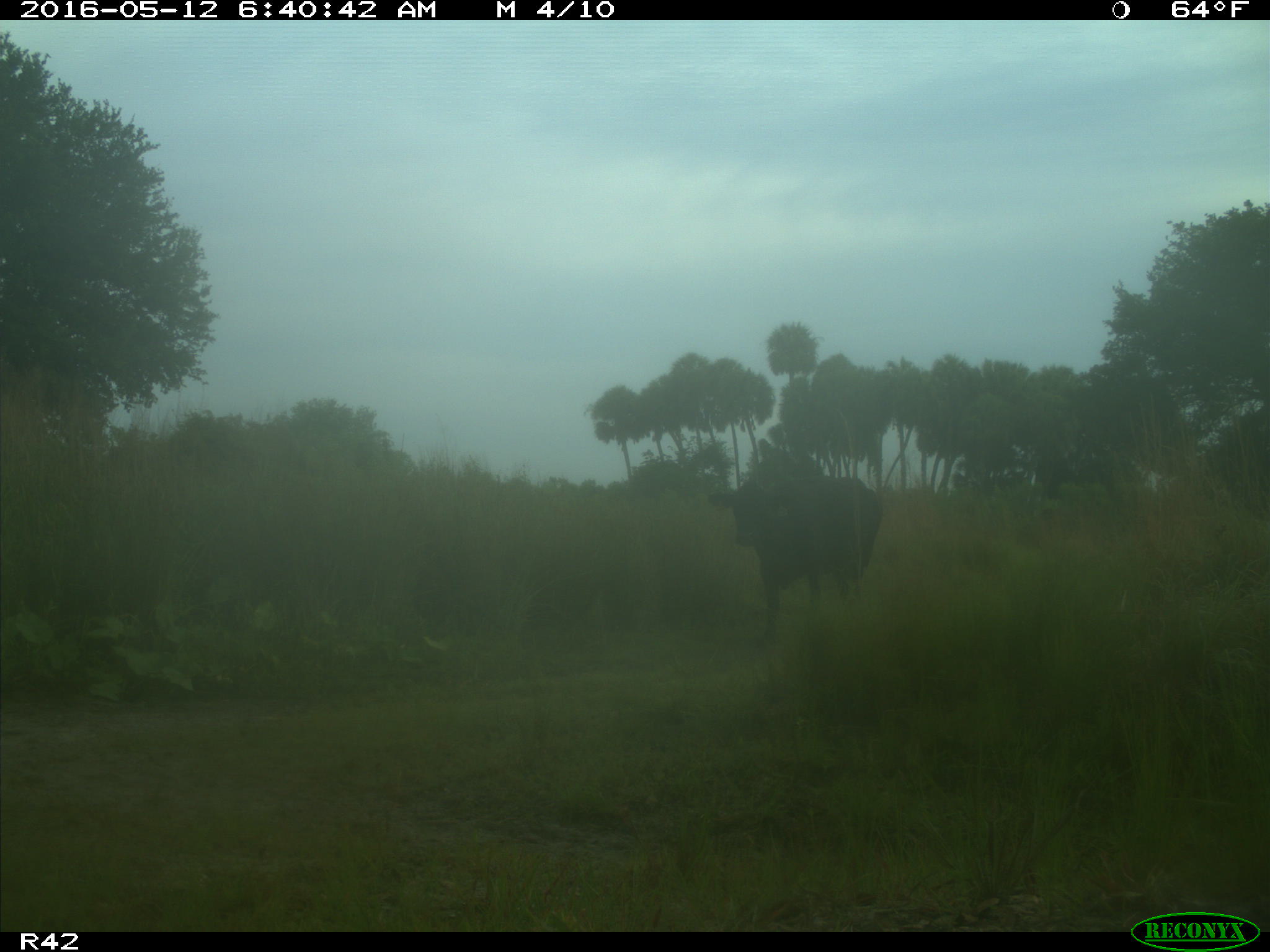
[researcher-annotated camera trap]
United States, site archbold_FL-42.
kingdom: Animalia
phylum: Chordata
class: Mammalia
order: Artiodactyla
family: Bovidae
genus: Bos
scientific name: Bos taurus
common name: domestic cow